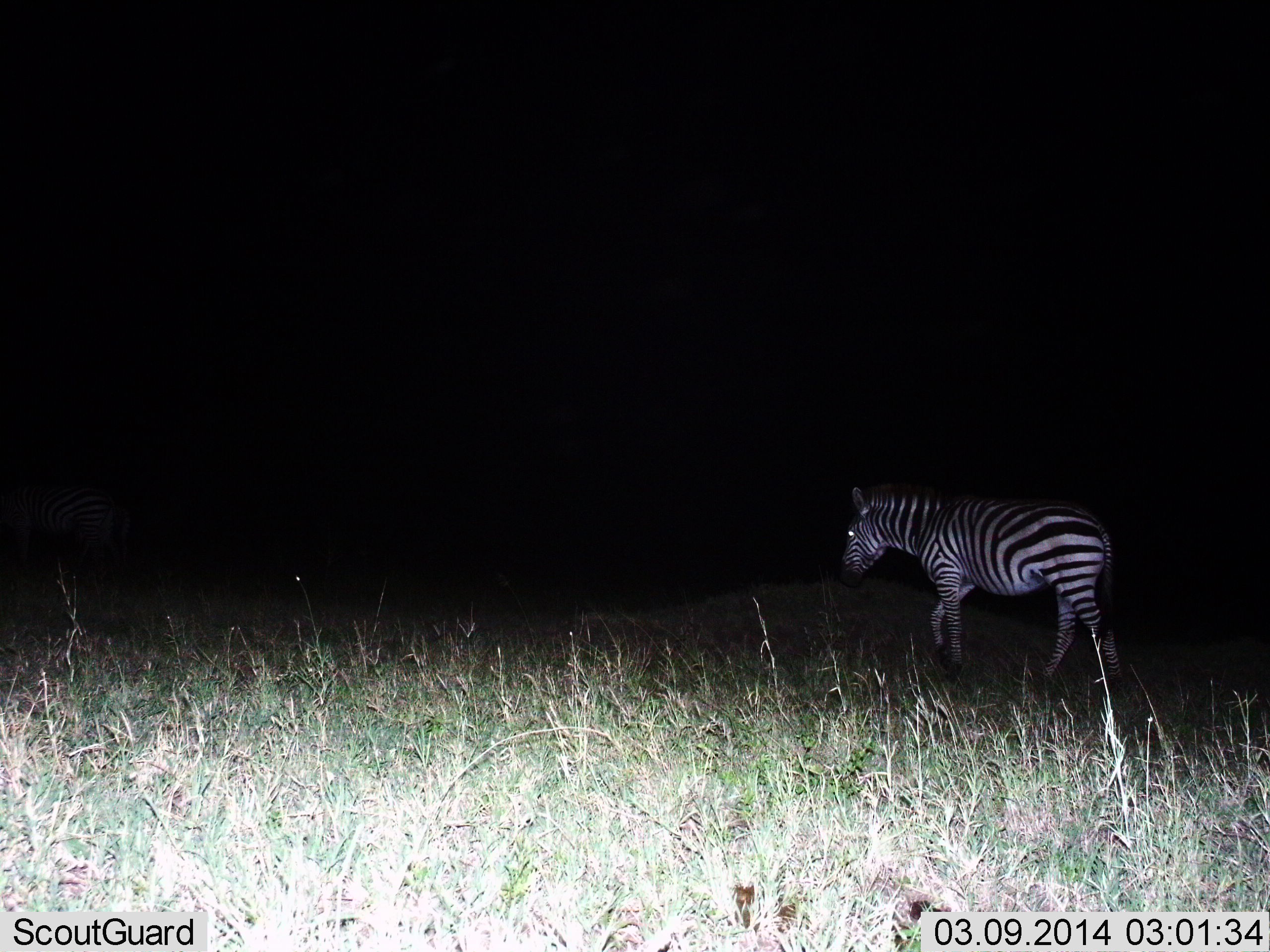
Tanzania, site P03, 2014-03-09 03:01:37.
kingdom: Animalia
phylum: Chordata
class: Mammalia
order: Perissodactyla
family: Equidae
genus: Equus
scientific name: Equus quagga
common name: plains zebra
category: zebra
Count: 1.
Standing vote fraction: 10%.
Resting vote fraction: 0%.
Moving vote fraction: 90%.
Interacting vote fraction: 0%.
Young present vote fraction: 0%.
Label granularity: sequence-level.